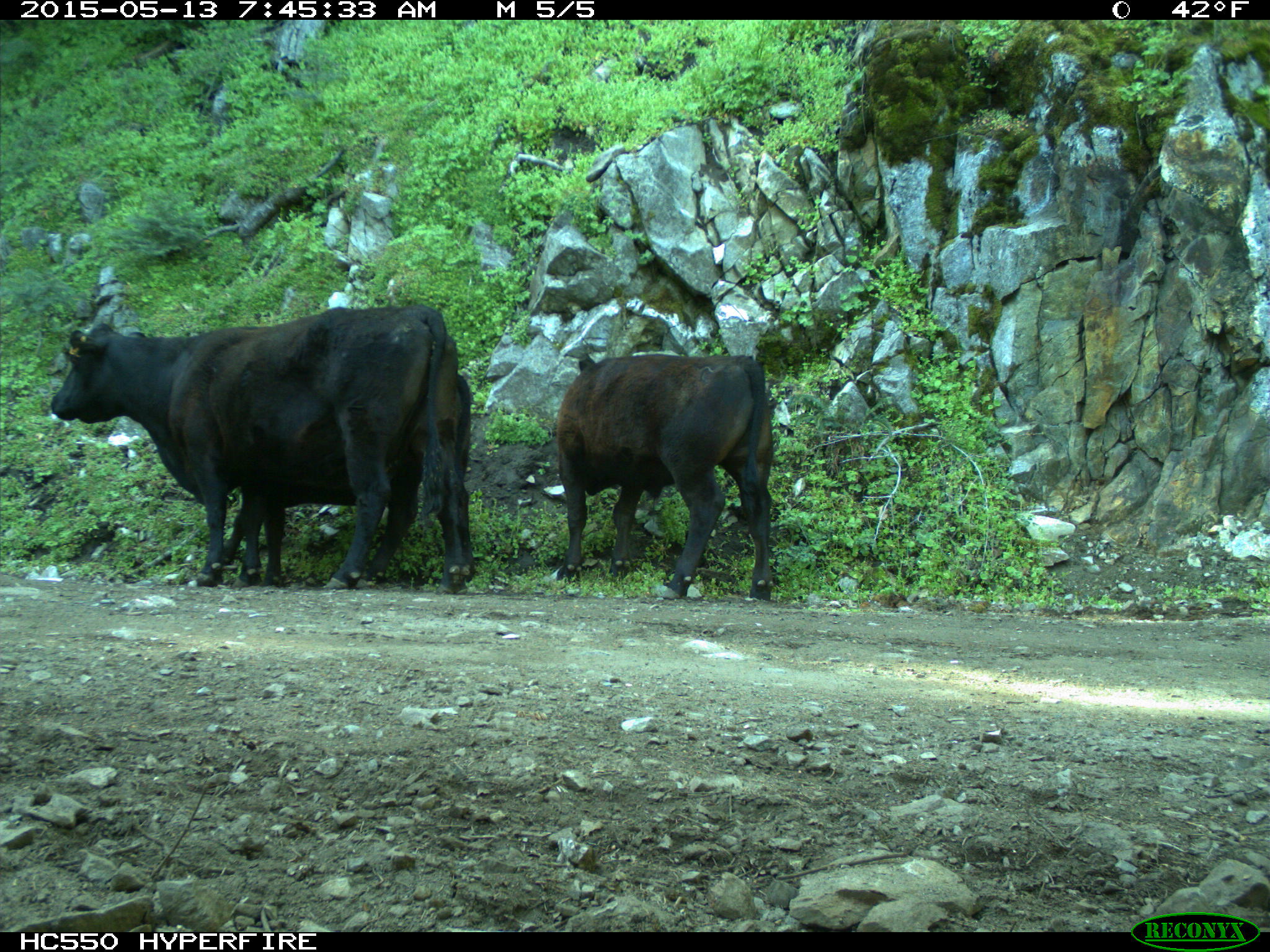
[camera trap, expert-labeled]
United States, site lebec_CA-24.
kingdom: Animalia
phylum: Chordata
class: Mammalia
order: Artiodactyla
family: Bovidae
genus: Bos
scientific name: Bos taurus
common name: domestic cow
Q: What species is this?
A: Bos taurus (domestic cow).